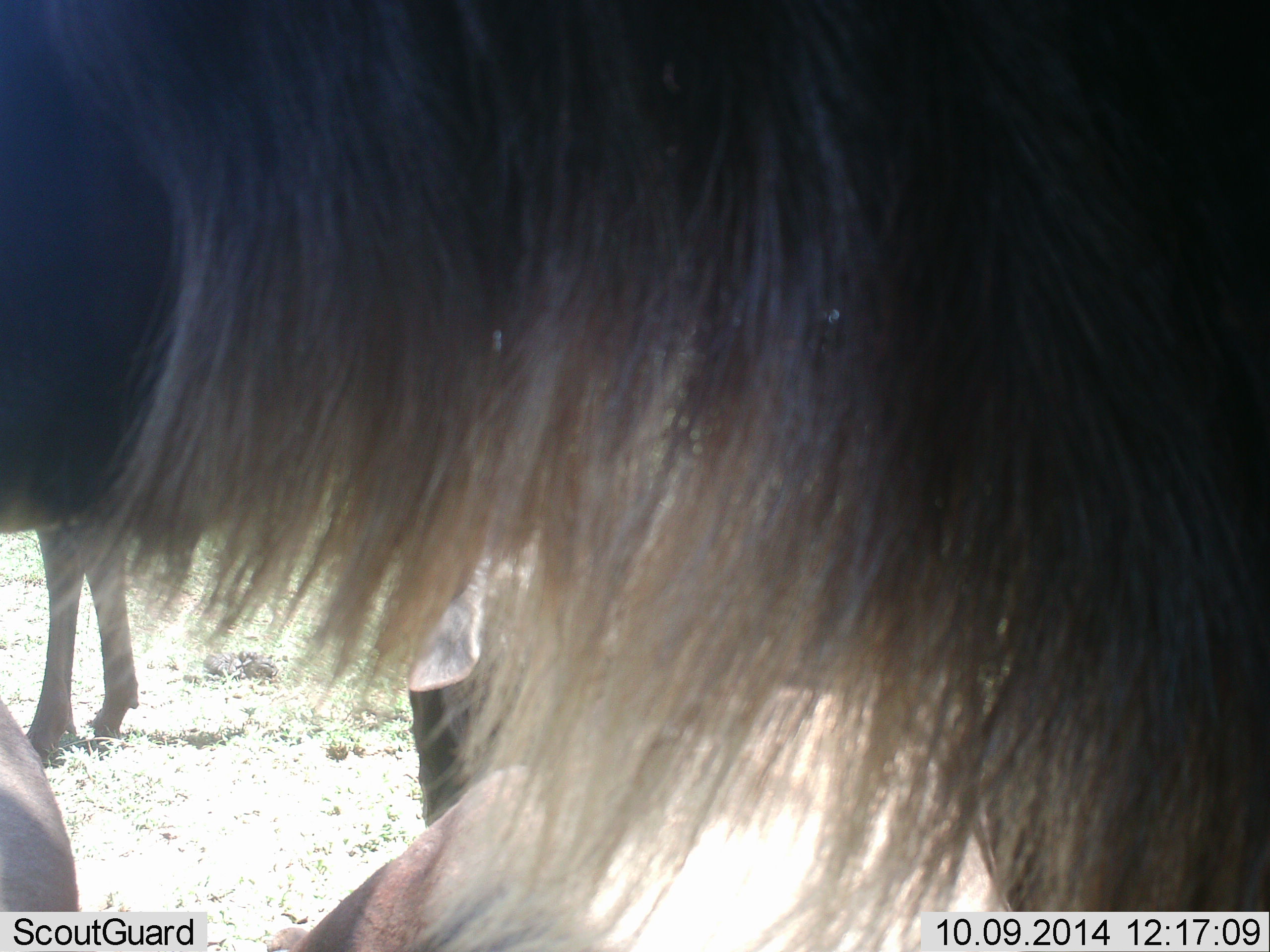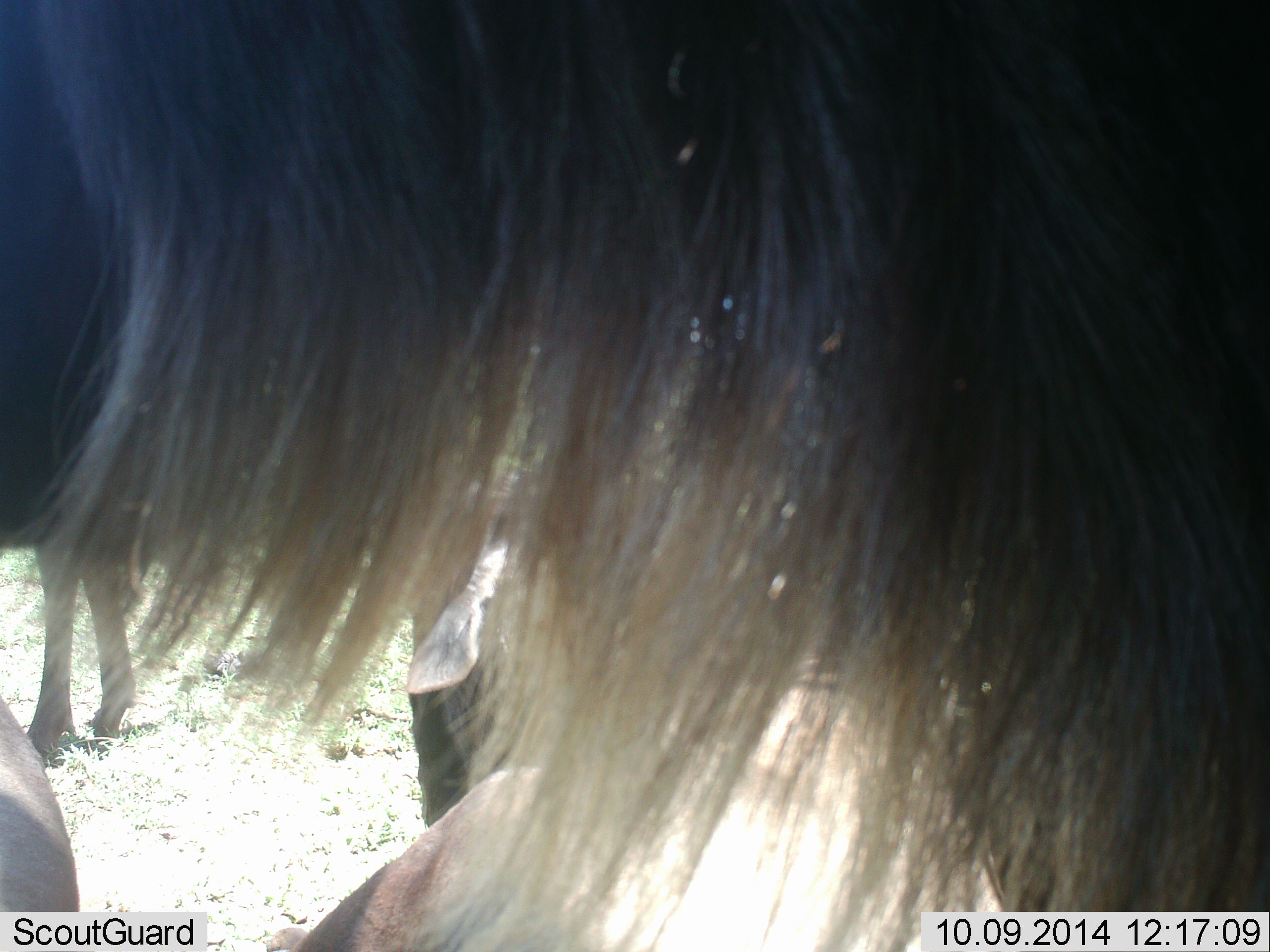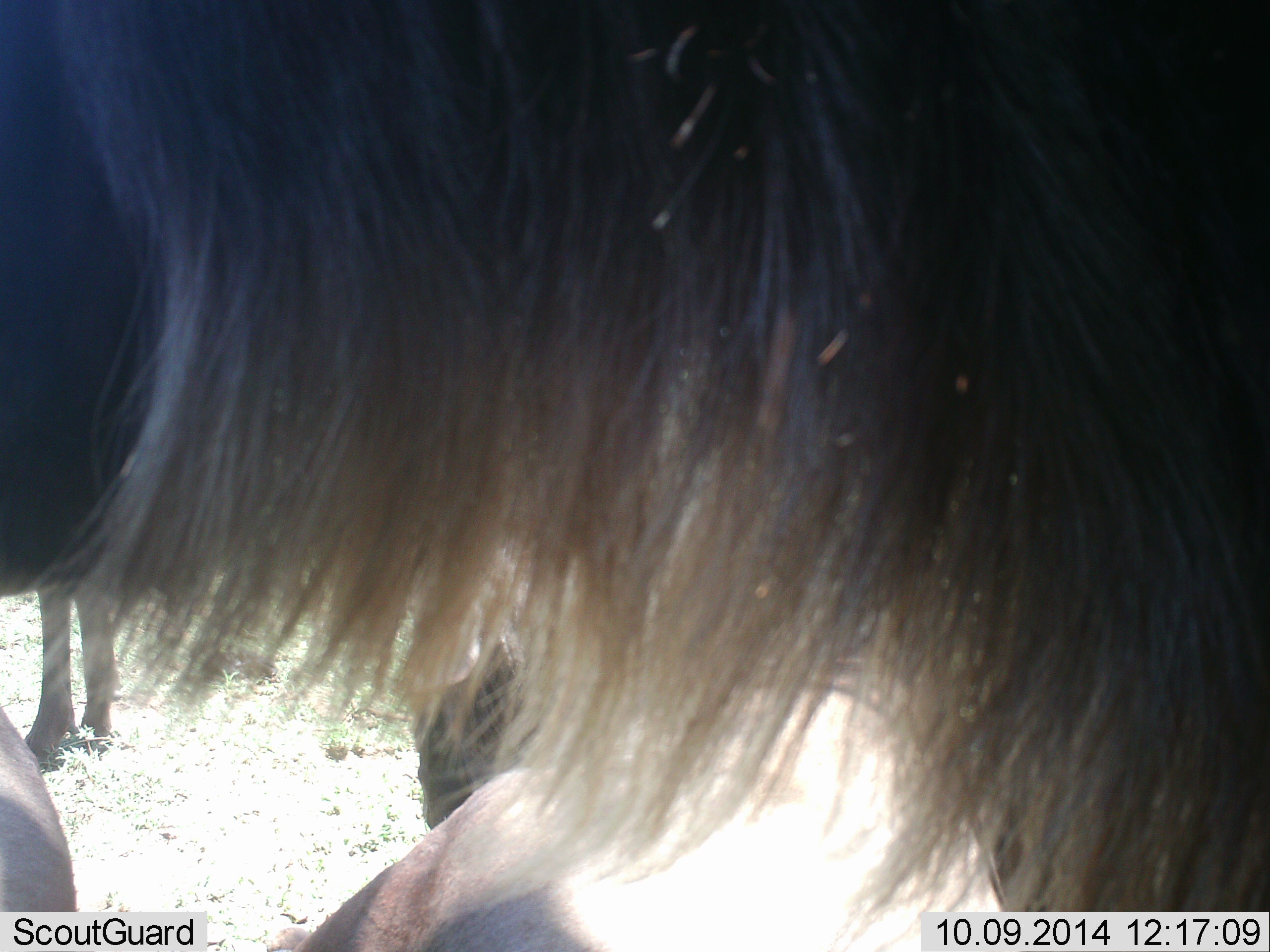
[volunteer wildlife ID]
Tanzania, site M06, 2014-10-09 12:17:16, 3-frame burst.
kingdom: Animalia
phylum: Chordata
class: Mammalia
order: Artiodactyla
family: Bovidae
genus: Connochaetes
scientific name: Connochaetes taurinus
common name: blue wildebeest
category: wildebeest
Wildebeest (blue wildebeest) (Connochaetes taurinus), count 2. Behavior (volunteer vote fractions): standing 91%, resting 36%, moving 9%, interacting 9%. Young present (vote fraction): 0%. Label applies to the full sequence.